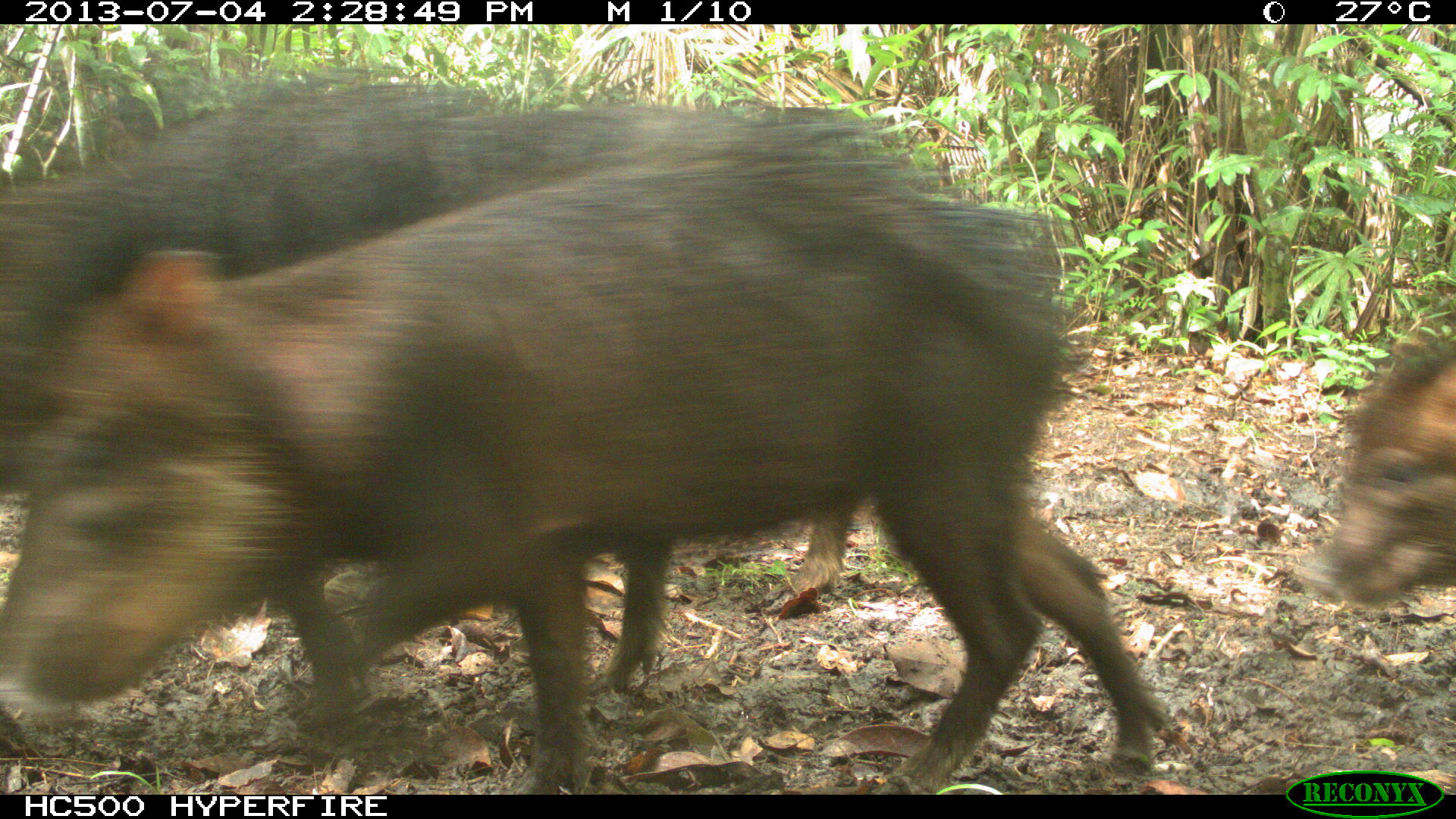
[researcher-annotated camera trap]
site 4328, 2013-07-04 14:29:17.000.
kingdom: Animalia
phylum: Chordata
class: Mammalia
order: Artiodactyla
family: Tayassuidae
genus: Tayassu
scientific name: Tayassu pecari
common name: white-lipped peccary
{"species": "Tayassu pecari (white-lipped peccary)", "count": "44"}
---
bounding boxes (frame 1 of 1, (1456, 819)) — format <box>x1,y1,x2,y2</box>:
tayassu pecari: <box>0,117,1186,792</box>; <box>0,65,932,701</box>; <box>1296,332,1455,609</box>